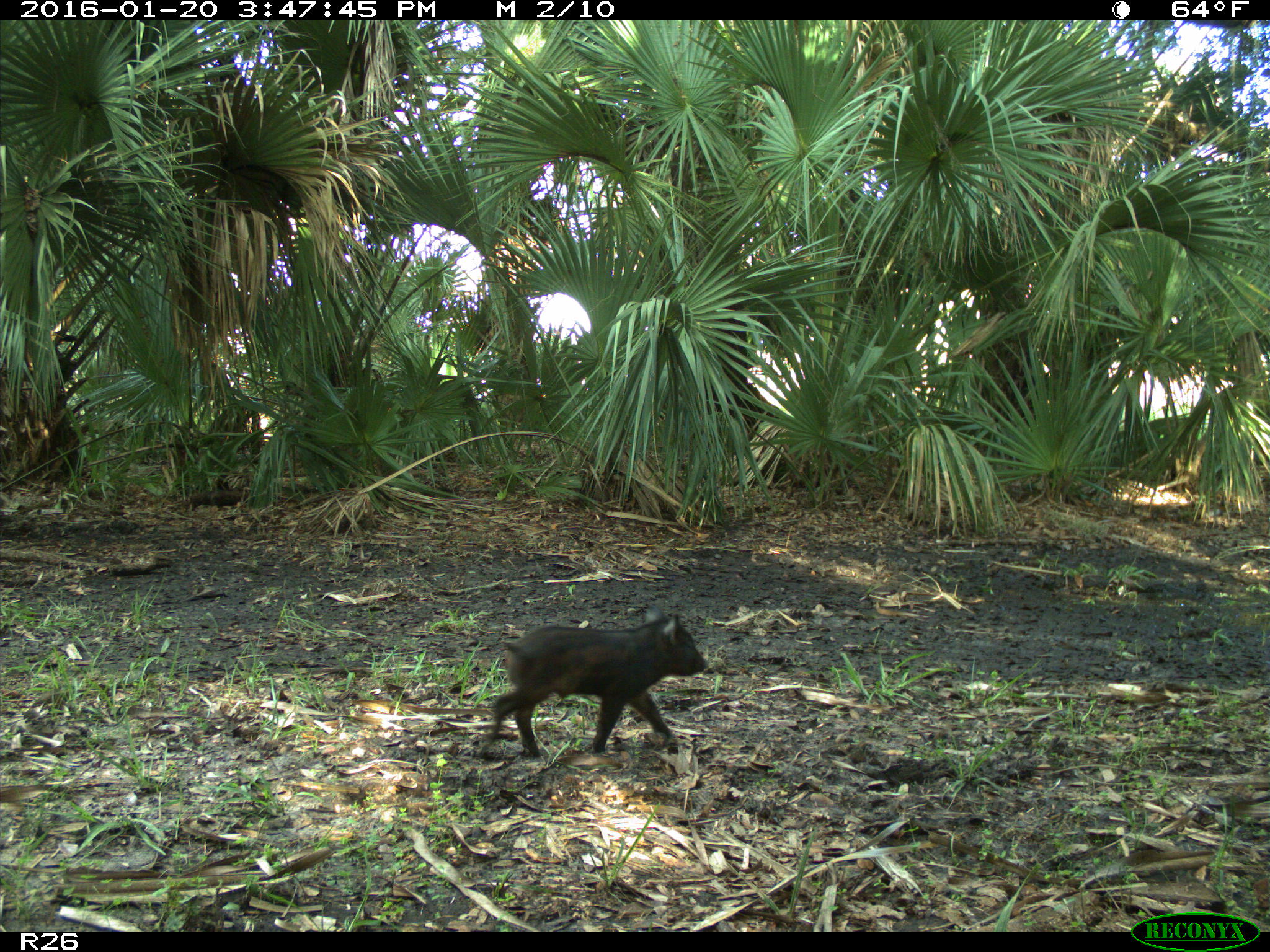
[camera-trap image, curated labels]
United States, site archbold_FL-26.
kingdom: Animalia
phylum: Chordata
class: Mammalia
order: Artiodactyla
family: Suidae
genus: Sus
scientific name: Sus scrofa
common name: wild boar